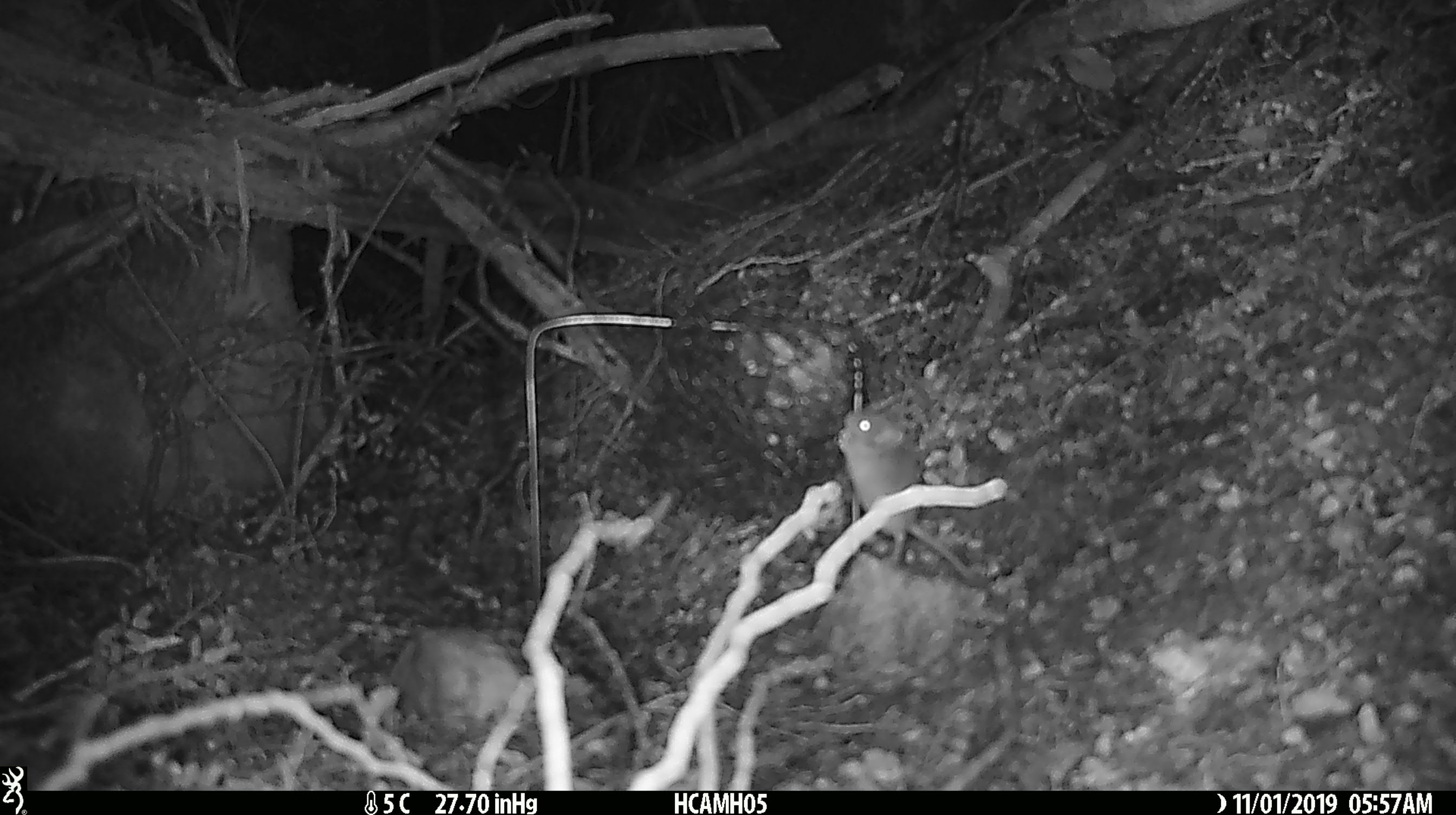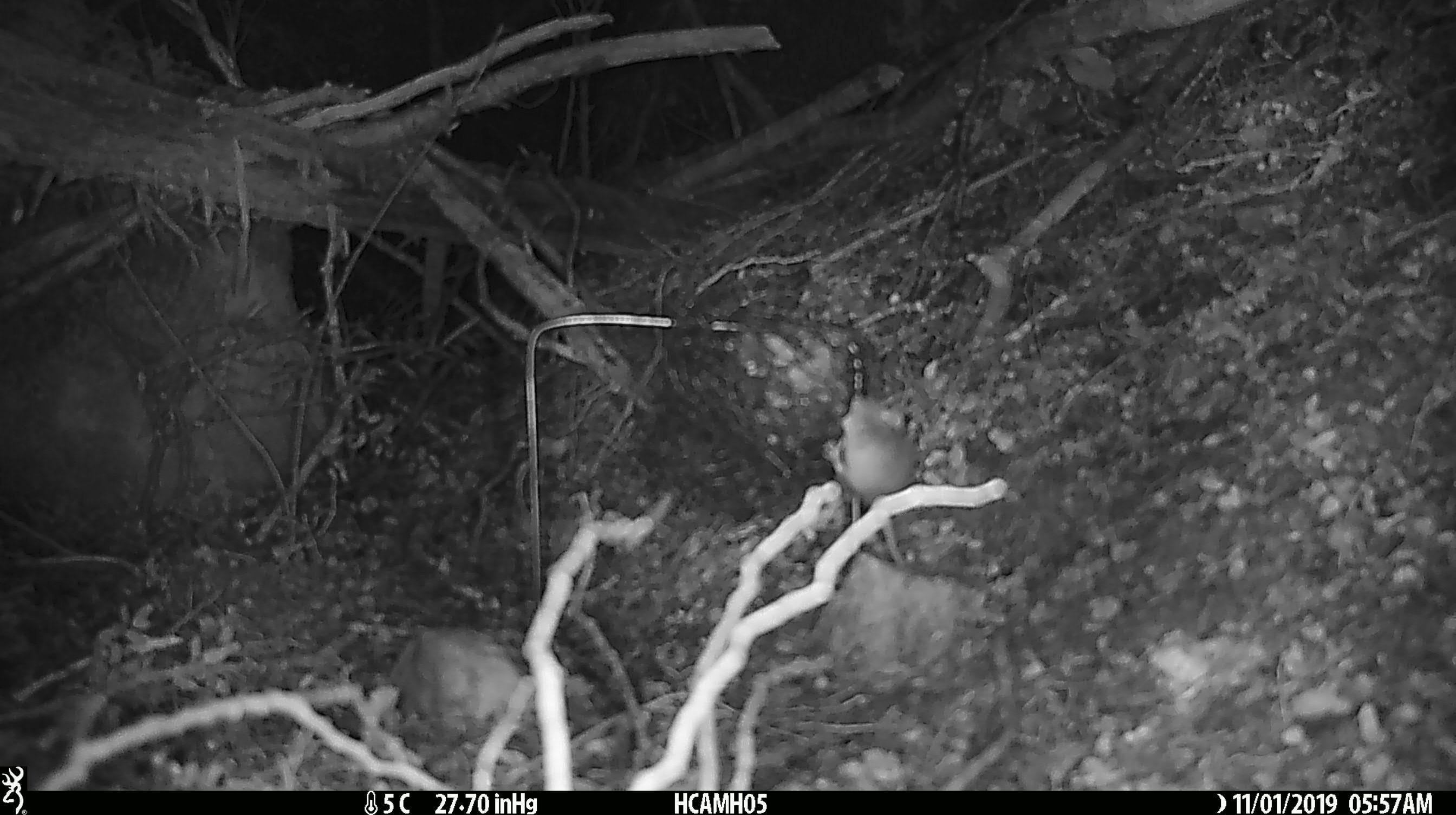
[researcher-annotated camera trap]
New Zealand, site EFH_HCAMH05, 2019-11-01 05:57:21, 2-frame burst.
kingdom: Animalia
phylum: Chordata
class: Mammalia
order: Rodentia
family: Muridae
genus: Mus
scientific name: Mus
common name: mouse